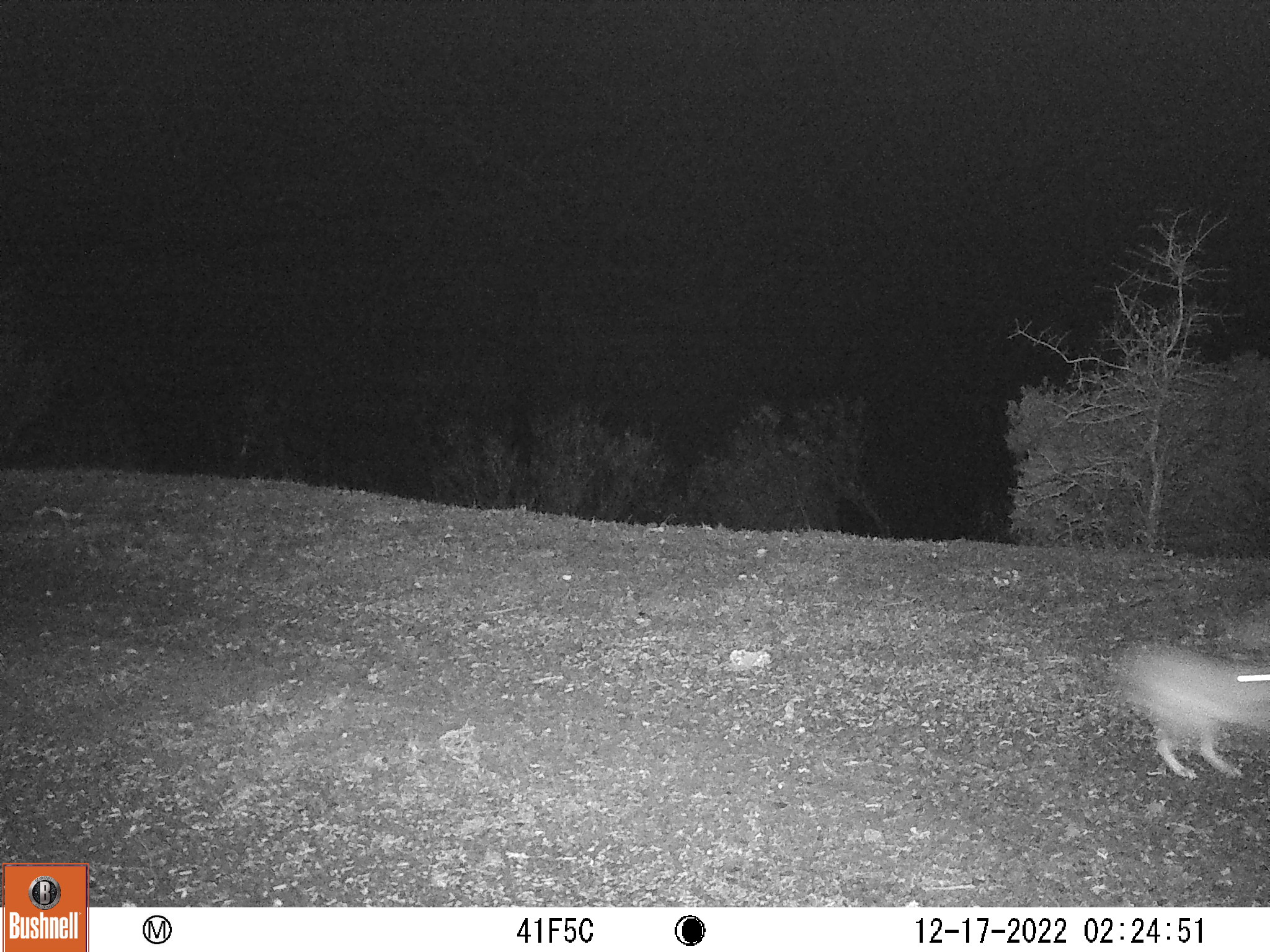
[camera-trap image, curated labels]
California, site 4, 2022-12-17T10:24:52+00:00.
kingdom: Animalia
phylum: Chordata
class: Mammalia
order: Lagomorpha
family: Leporidae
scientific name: Leporidae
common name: rabbit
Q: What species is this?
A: Rabbit (Leporidae).